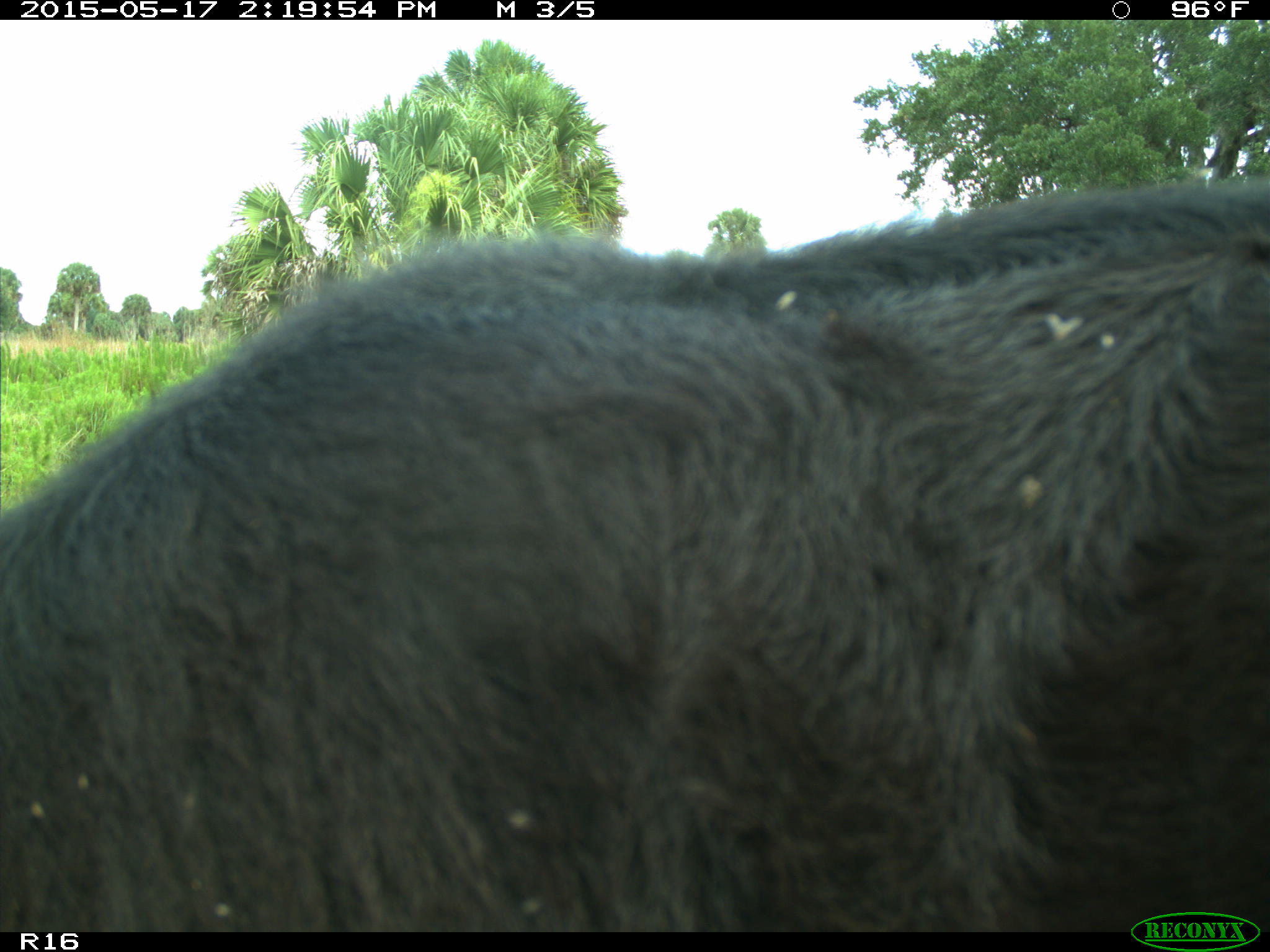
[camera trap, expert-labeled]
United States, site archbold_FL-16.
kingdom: Animalia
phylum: Chordata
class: Mammalia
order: Artiodactyla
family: Bovidae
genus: Bos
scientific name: Bos taurus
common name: domestic cow